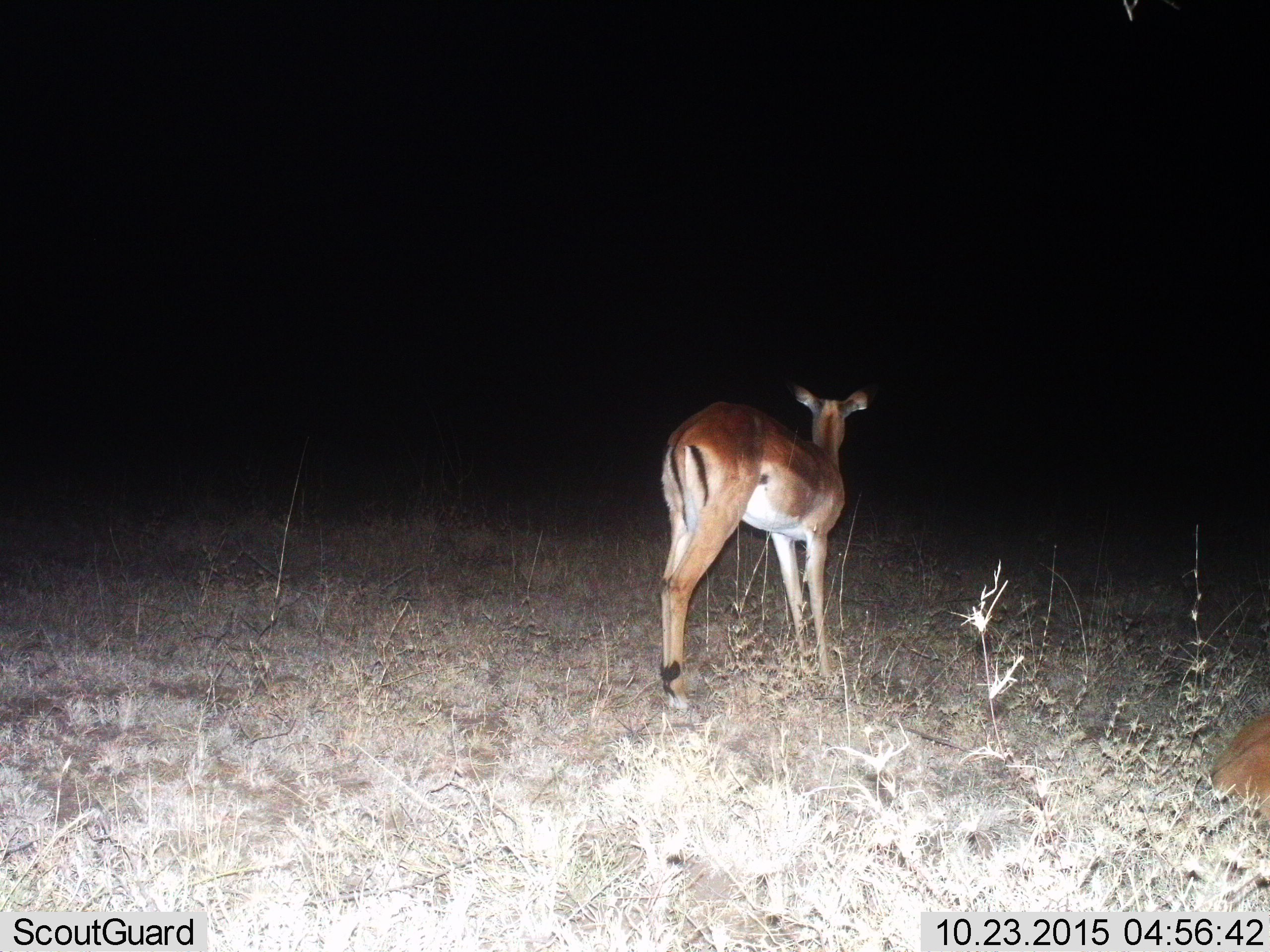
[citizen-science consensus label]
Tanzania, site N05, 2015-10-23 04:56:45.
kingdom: Animalia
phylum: Chordata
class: Mammalia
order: Artiodactyla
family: Bovidae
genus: Aepyceros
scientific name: Aepyceros melampus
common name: impala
Impala (Aepyceros melampus), count 2. Behavior (volunteer vote fractions): standing 100%, resting 50%, moving 0%, interacting 0%. Young present (vote fraction): 0%. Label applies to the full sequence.